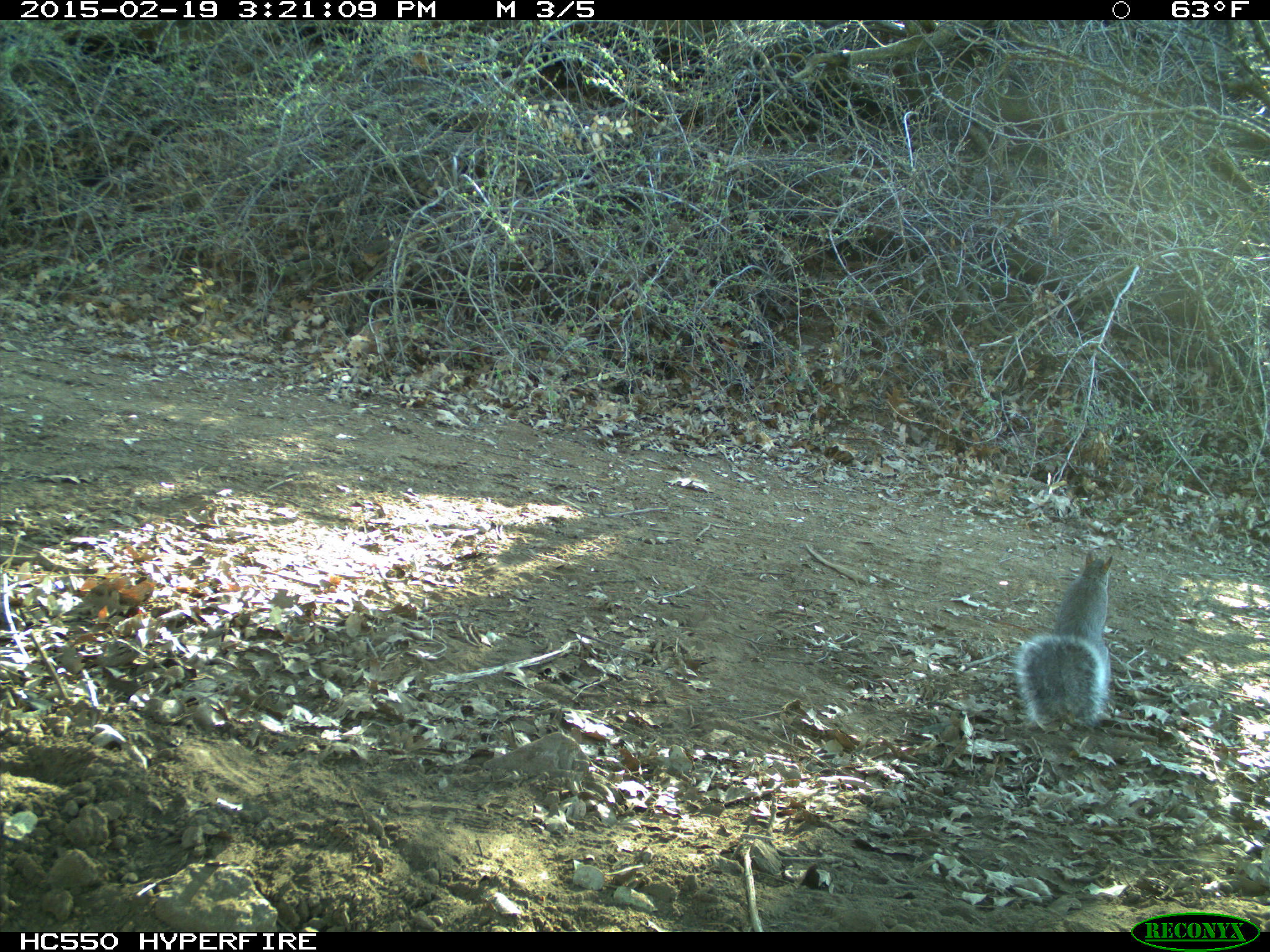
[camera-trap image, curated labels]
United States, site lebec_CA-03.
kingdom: Animalia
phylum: Chordata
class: Mammalia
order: Rodentia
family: Sciuridae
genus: Sciurus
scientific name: Sciurus carolinensis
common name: eastern gray squirrel